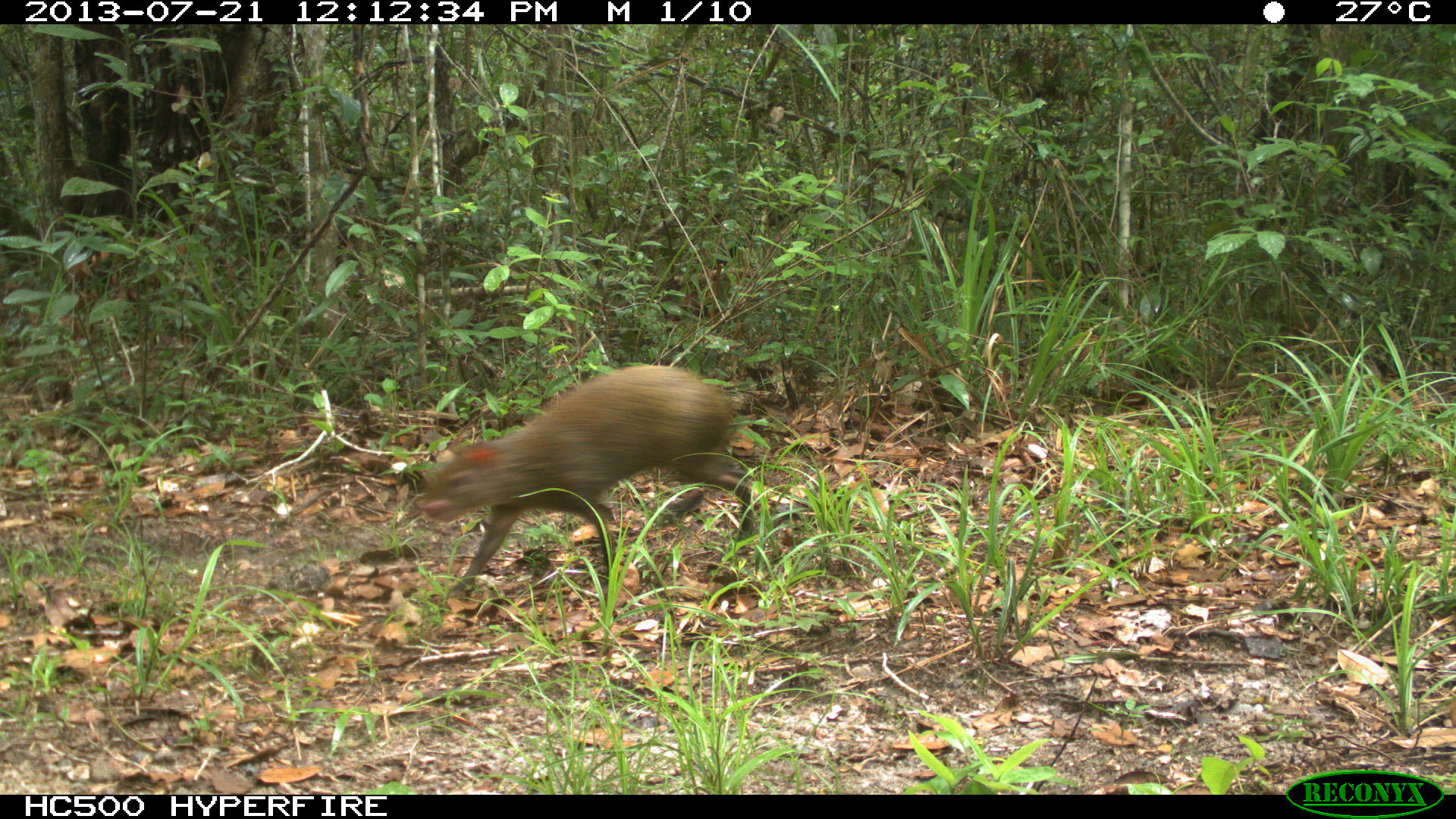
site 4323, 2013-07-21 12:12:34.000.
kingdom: Animalia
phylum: Chordata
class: Mammalia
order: Rodentia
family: Dasyproctidae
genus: Dasyprocta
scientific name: Dasyprocta punctata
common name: central american agouti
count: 1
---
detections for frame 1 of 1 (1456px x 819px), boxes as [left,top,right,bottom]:
dasyprocta punctata: [416,359,755,604]